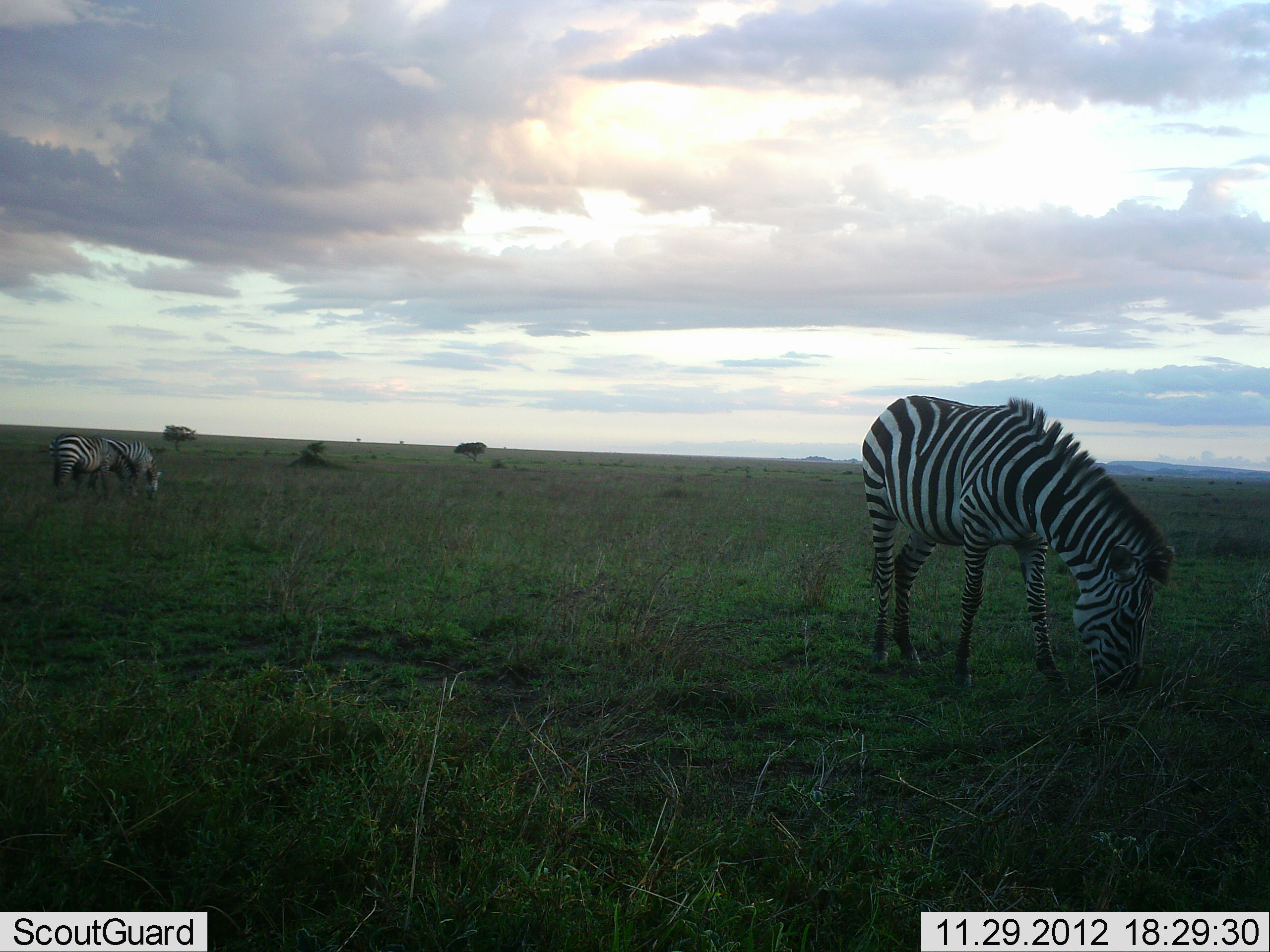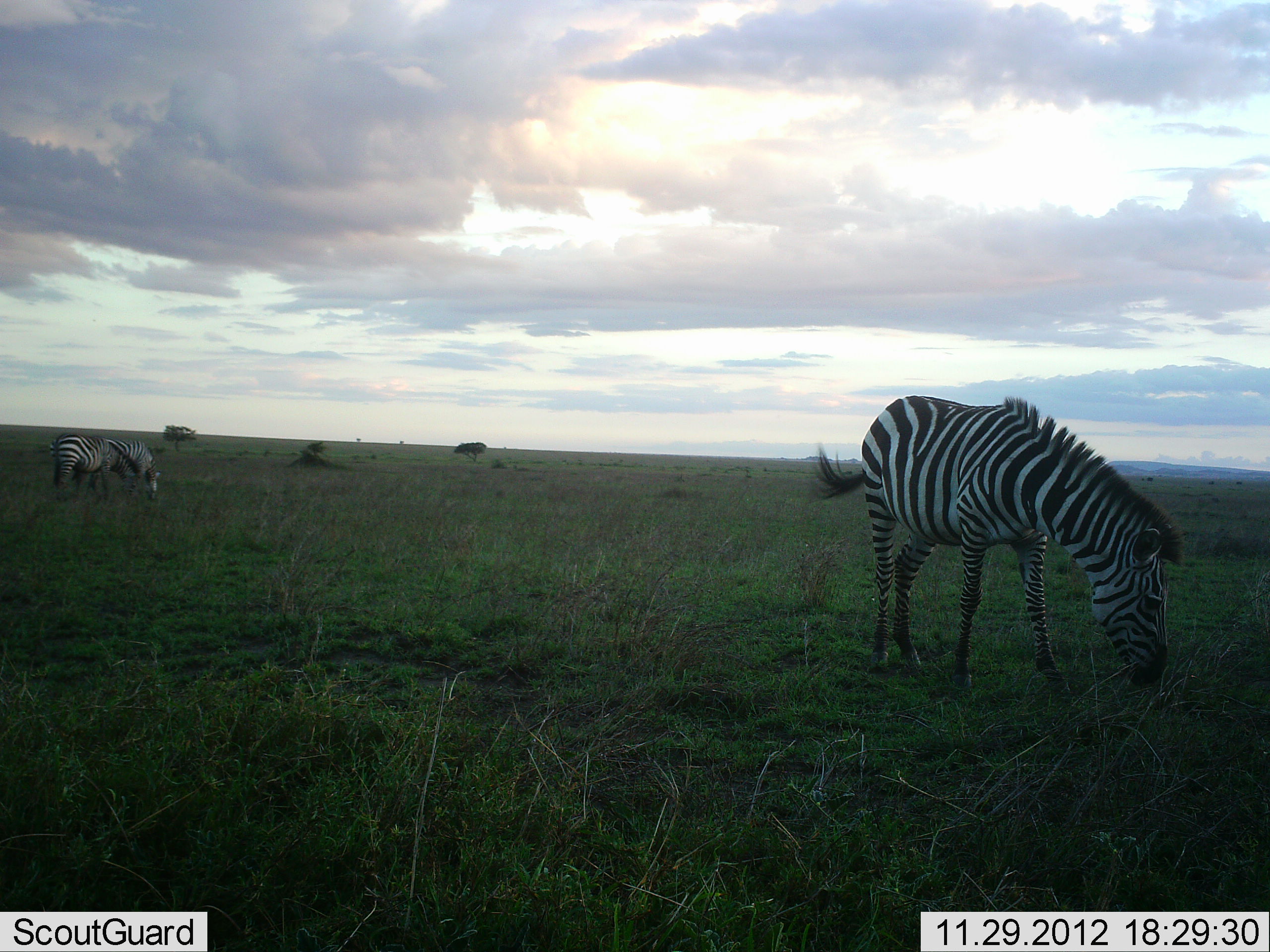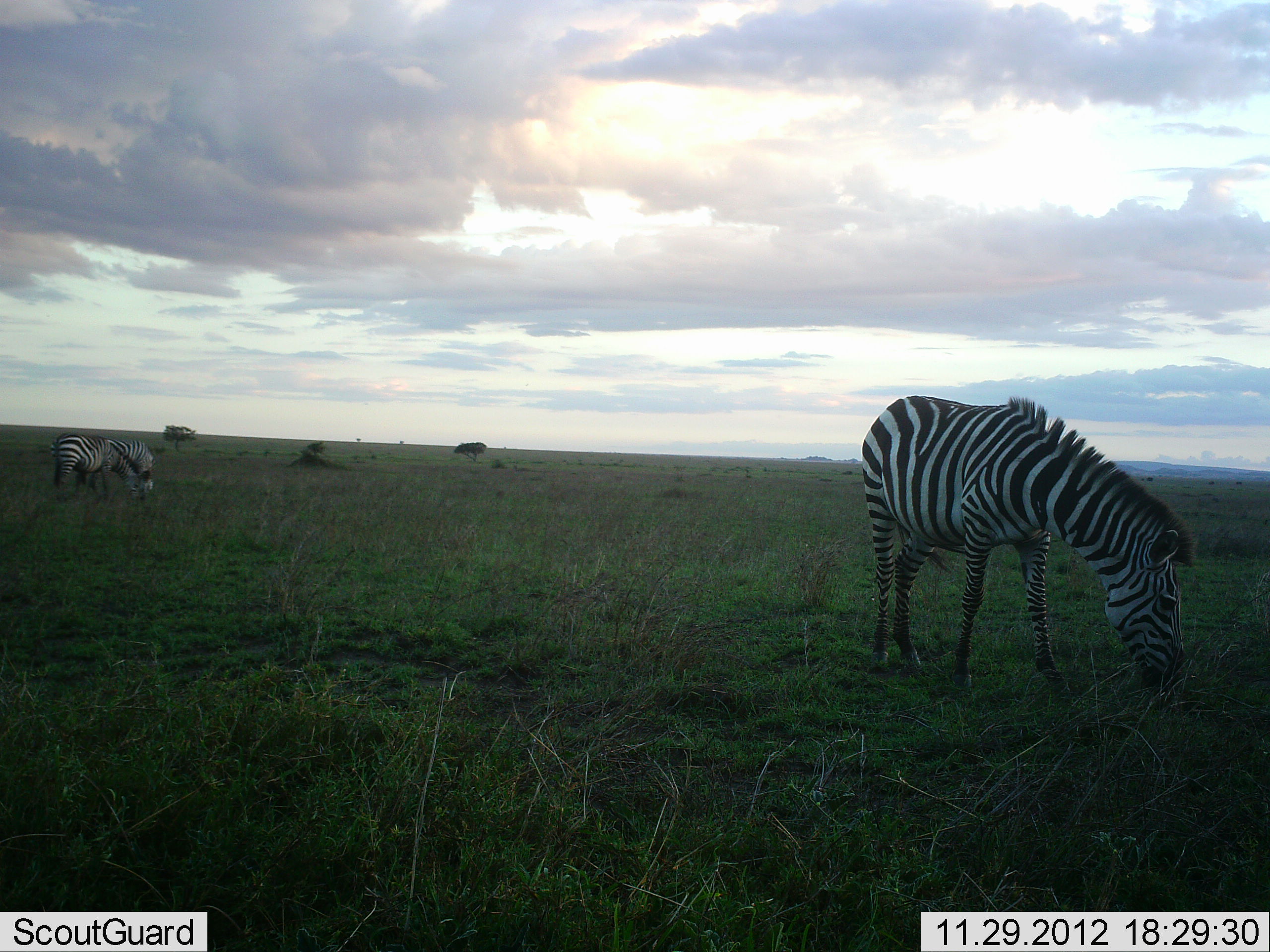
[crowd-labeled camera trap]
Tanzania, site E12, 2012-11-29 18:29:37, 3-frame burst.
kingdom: Animalia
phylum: Chordata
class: Mammalia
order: Perissodactyla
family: Equidae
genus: Equus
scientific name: Equus quagga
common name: plains zebra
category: zebra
Zebra (plains zebra) (Equus quagga), count 3. Behavior (volunteer vote fractions): standing 20%, resting 0%, moving 0%, interacting 0%. Young present (vote fraction): 0%. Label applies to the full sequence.